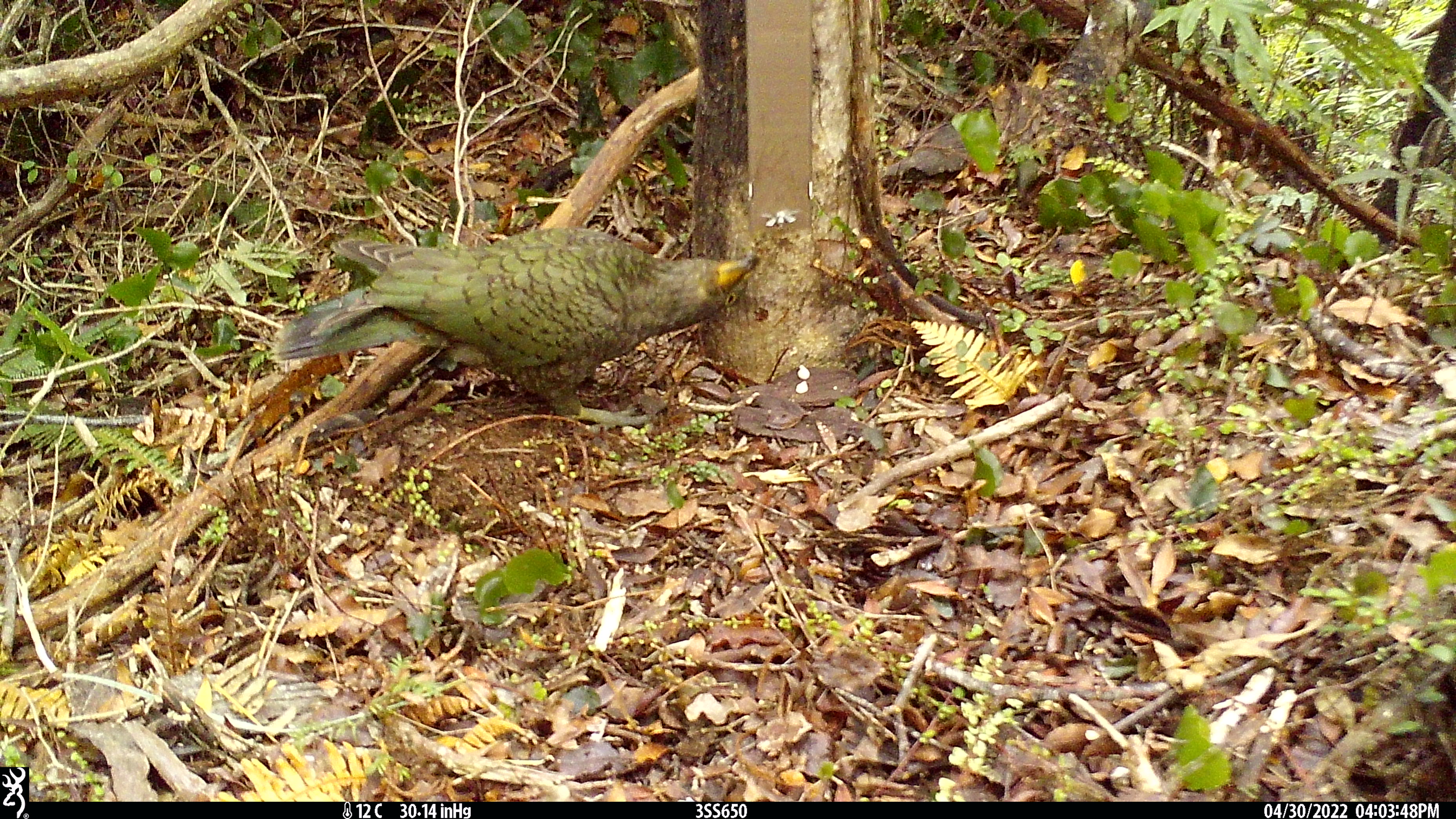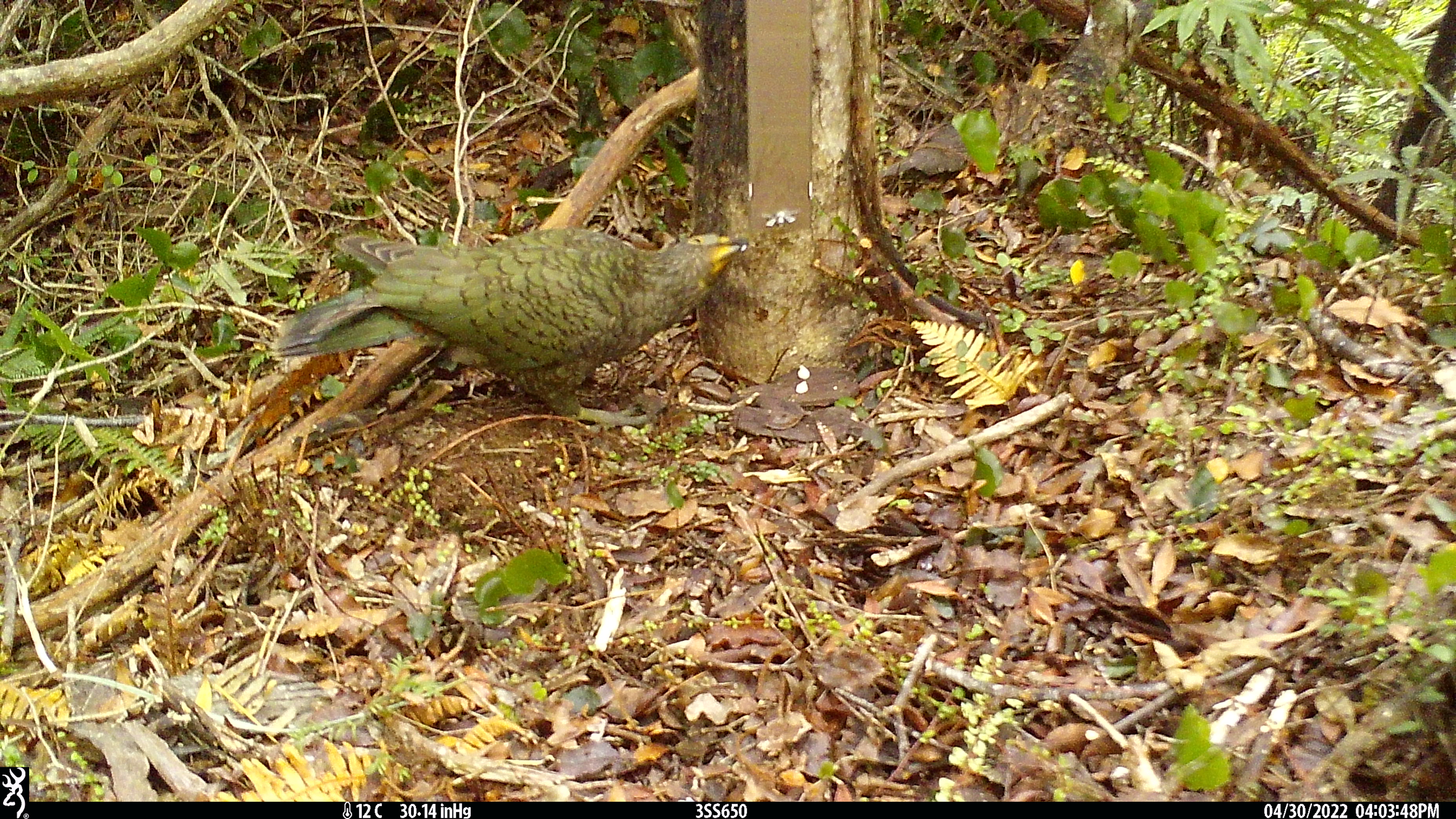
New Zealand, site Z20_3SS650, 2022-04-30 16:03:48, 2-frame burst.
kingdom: Animalia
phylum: Chordata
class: Aves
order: Psittaciformes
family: Strigopidae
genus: Nestor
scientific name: Nestor notabilis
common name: kea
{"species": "kea (Nestor notabilis)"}